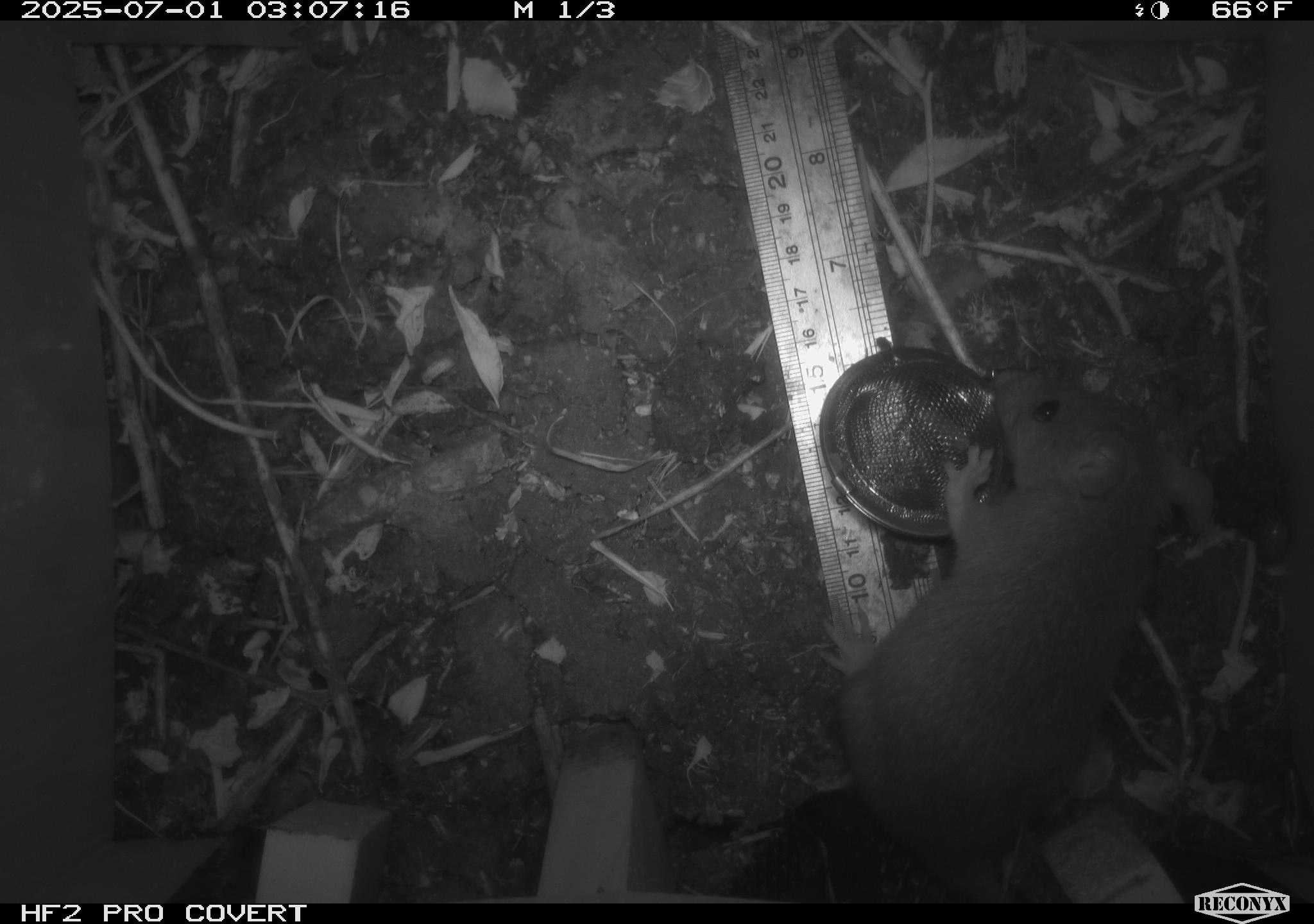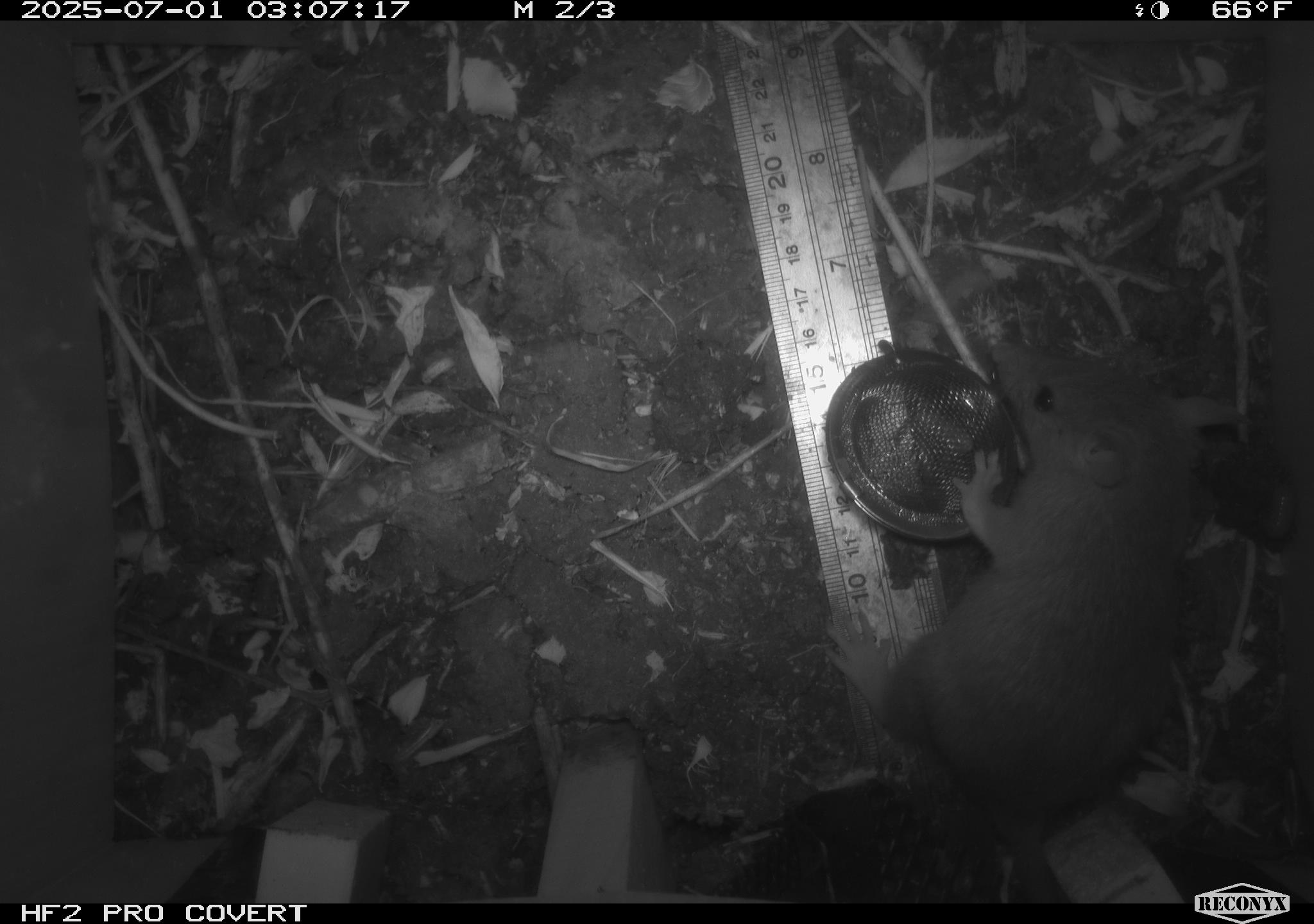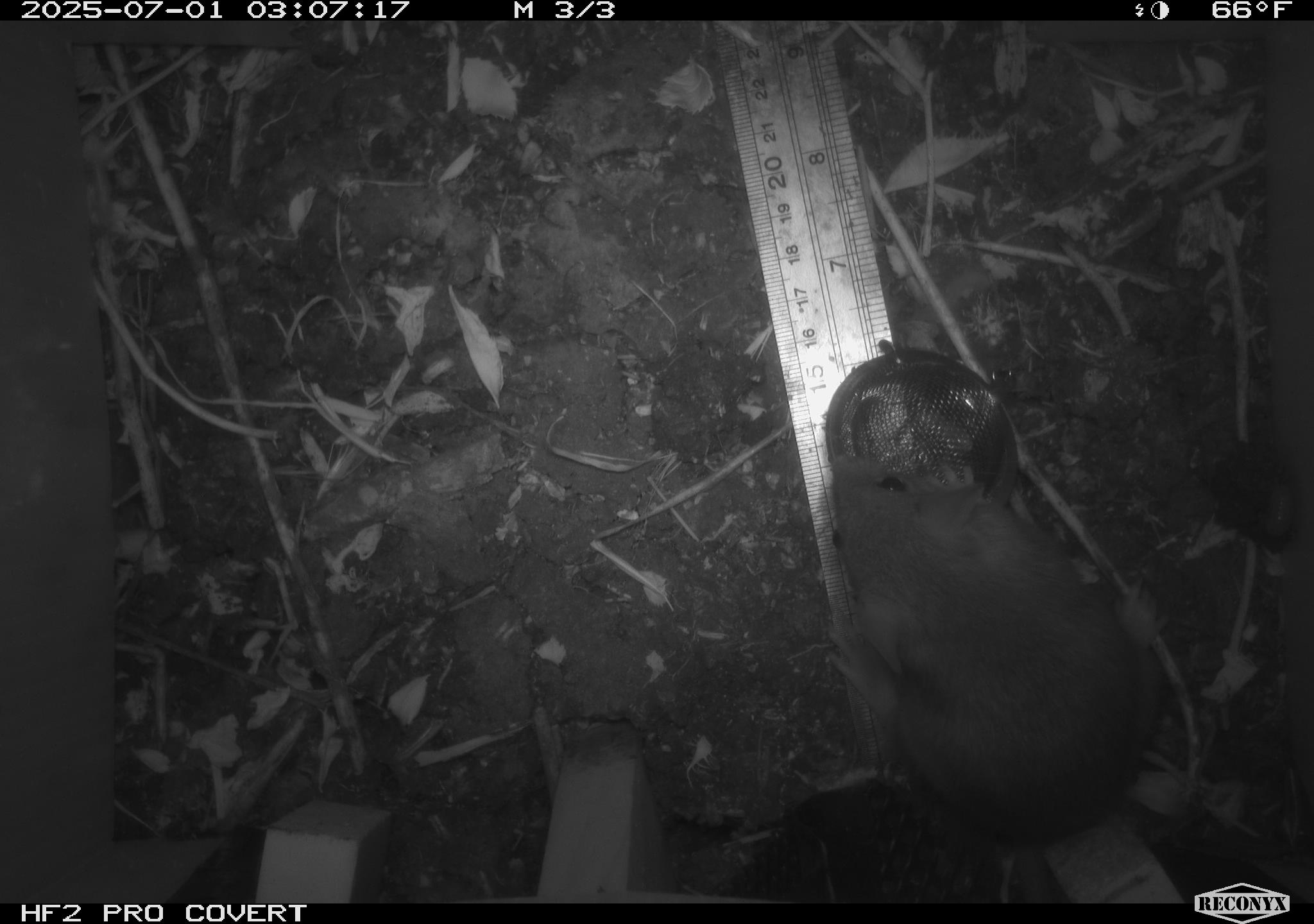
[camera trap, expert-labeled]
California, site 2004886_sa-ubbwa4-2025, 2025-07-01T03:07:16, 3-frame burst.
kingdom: Animalia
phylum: Chordata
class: Mammalia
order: Rodentia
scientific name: Rodentia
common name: rodent